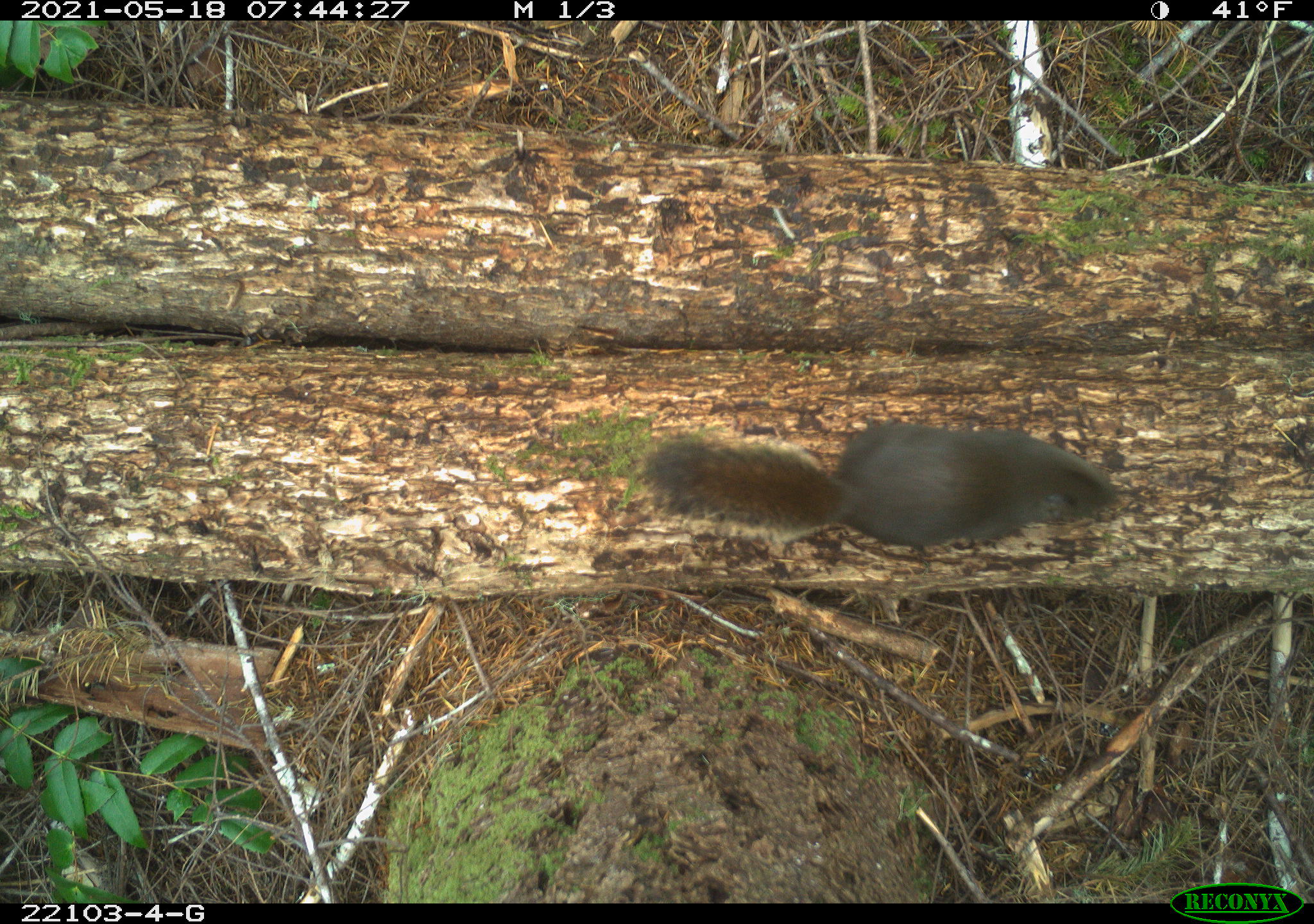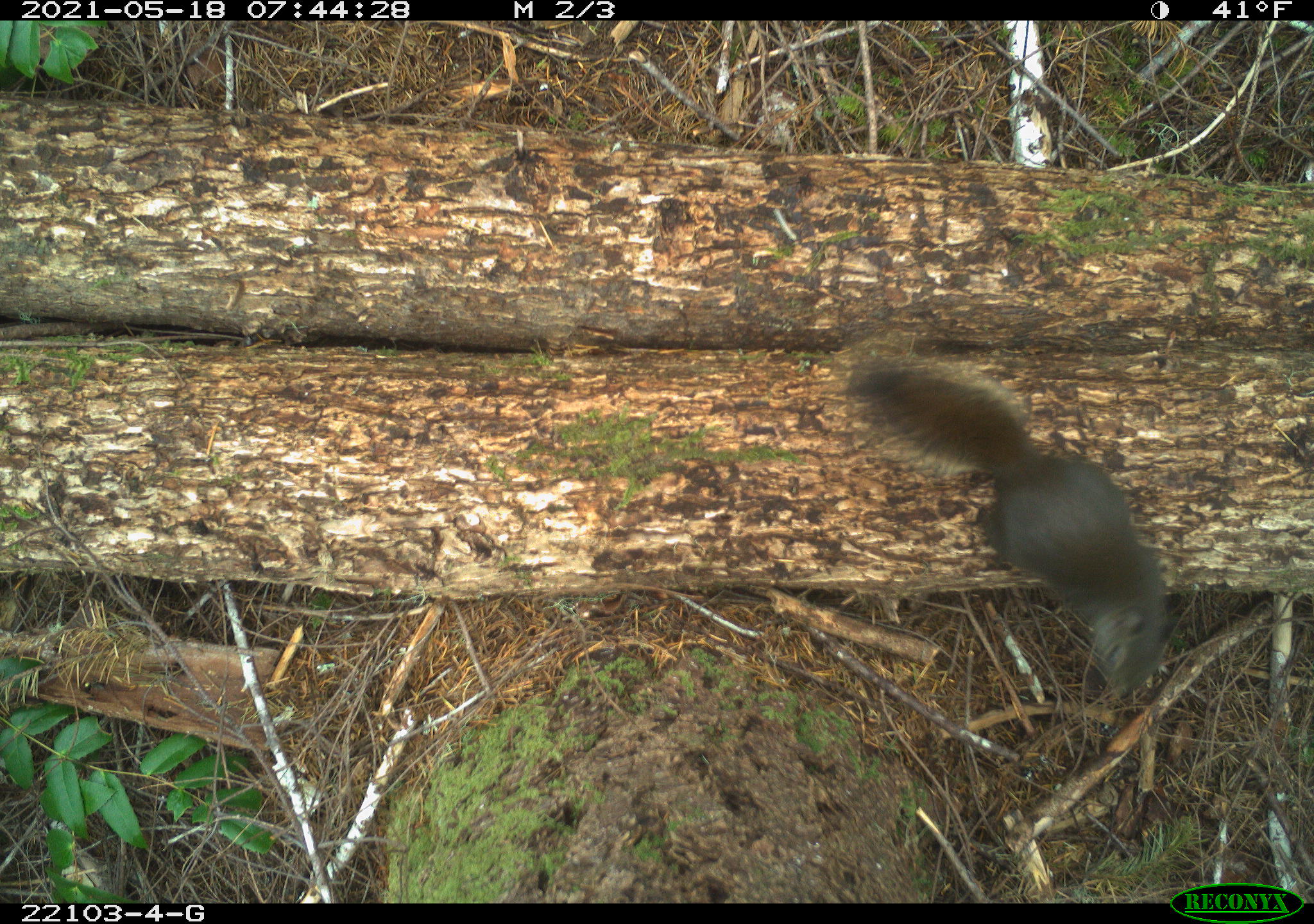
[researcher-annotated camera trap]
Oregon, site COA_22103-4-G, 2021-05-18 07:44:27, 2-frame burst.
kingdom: Animalia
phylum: Chordata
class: Mammalia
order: Rodentia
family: Sciuridae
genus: Tamiasciurus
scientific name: Tamiasciurus douglasii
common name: douglas squirrel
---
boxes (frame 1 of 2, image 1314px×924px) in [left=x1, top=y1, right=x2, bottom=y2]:
douglas squirrel: [left=615, top=384, right=1159, bottom=594]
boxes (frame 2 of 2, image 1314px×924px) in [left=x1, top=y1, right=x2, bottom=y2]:
douglas squirrel: [left=826, top=335, right=1189, bottom=717]